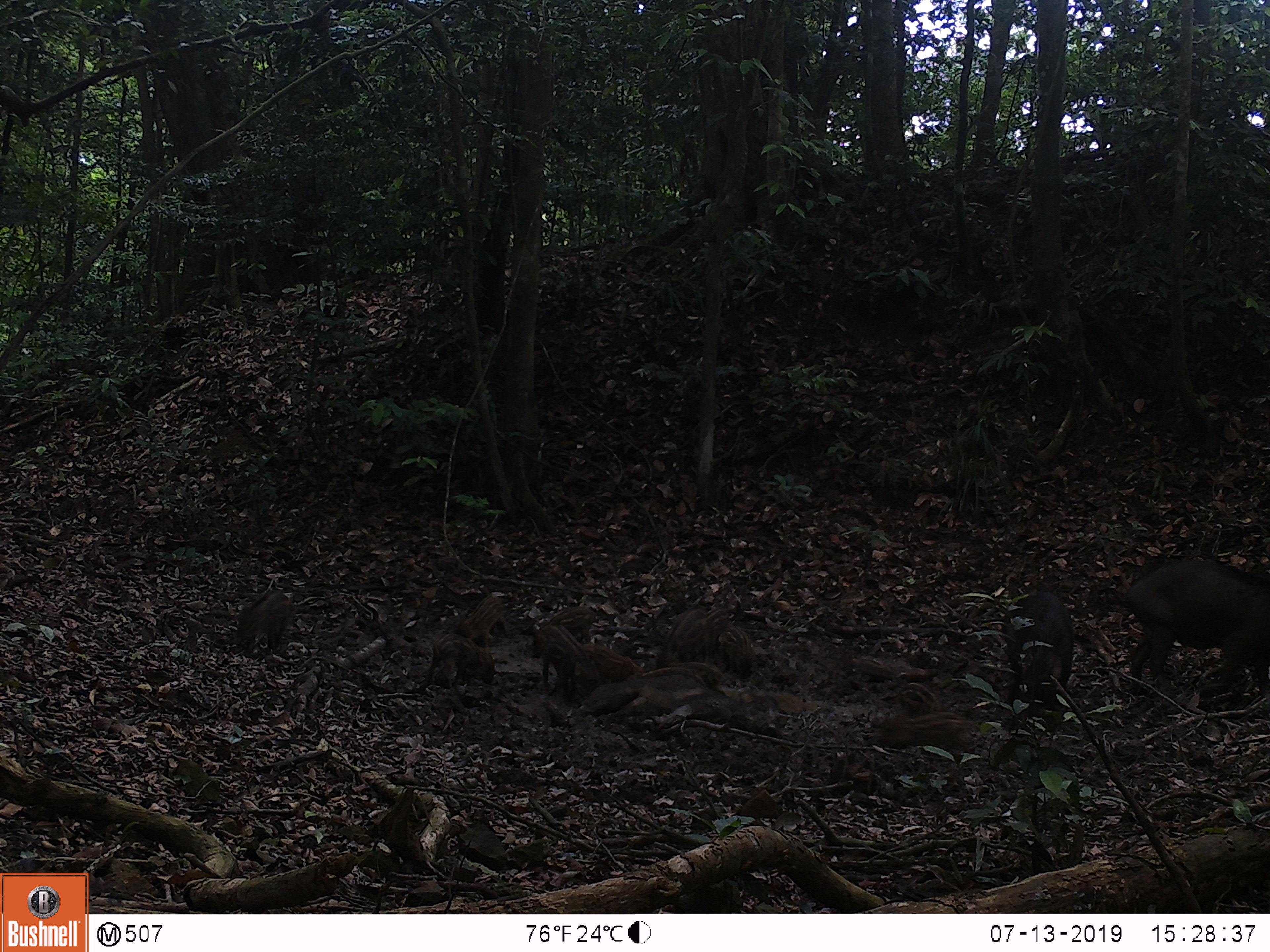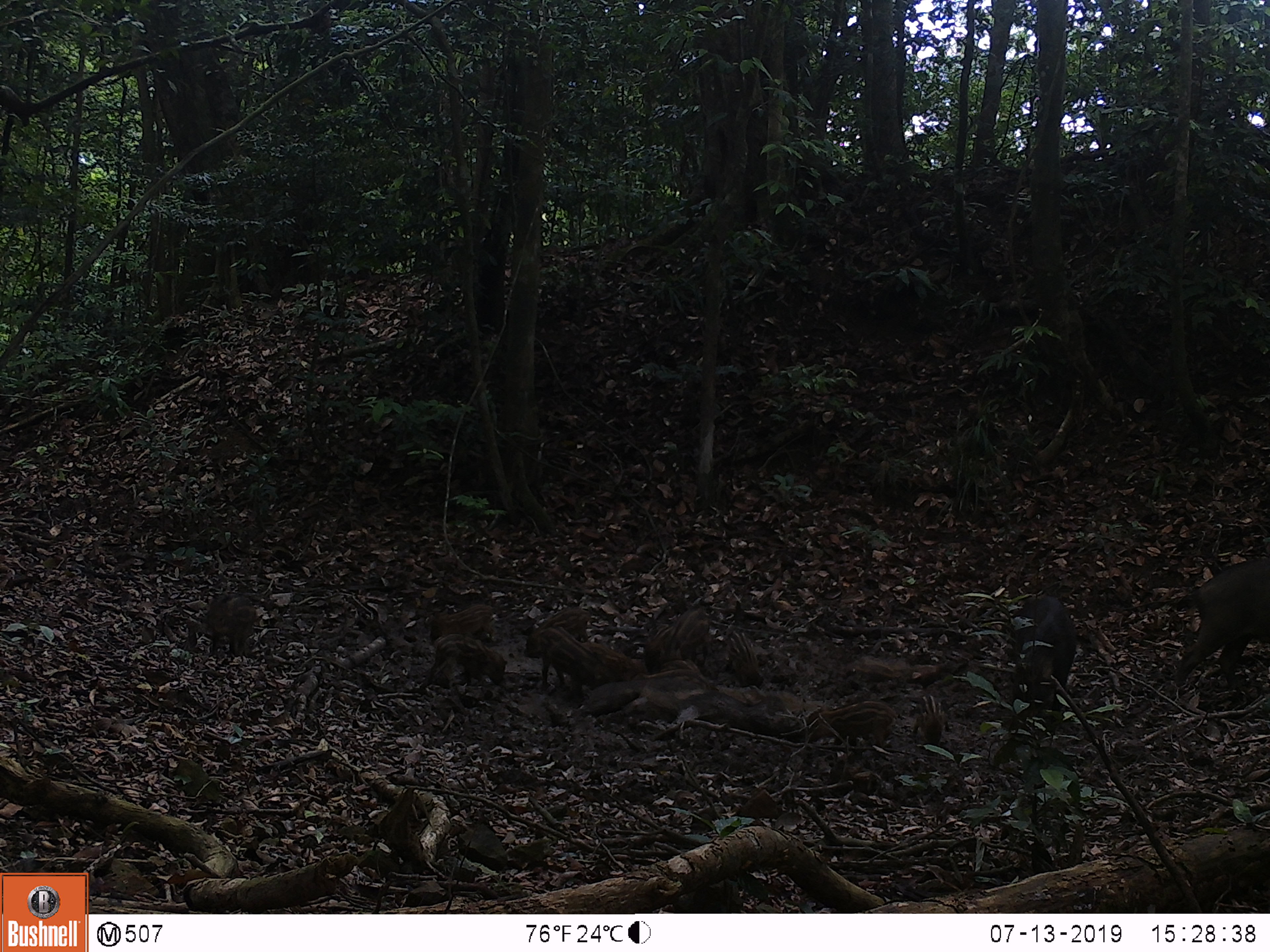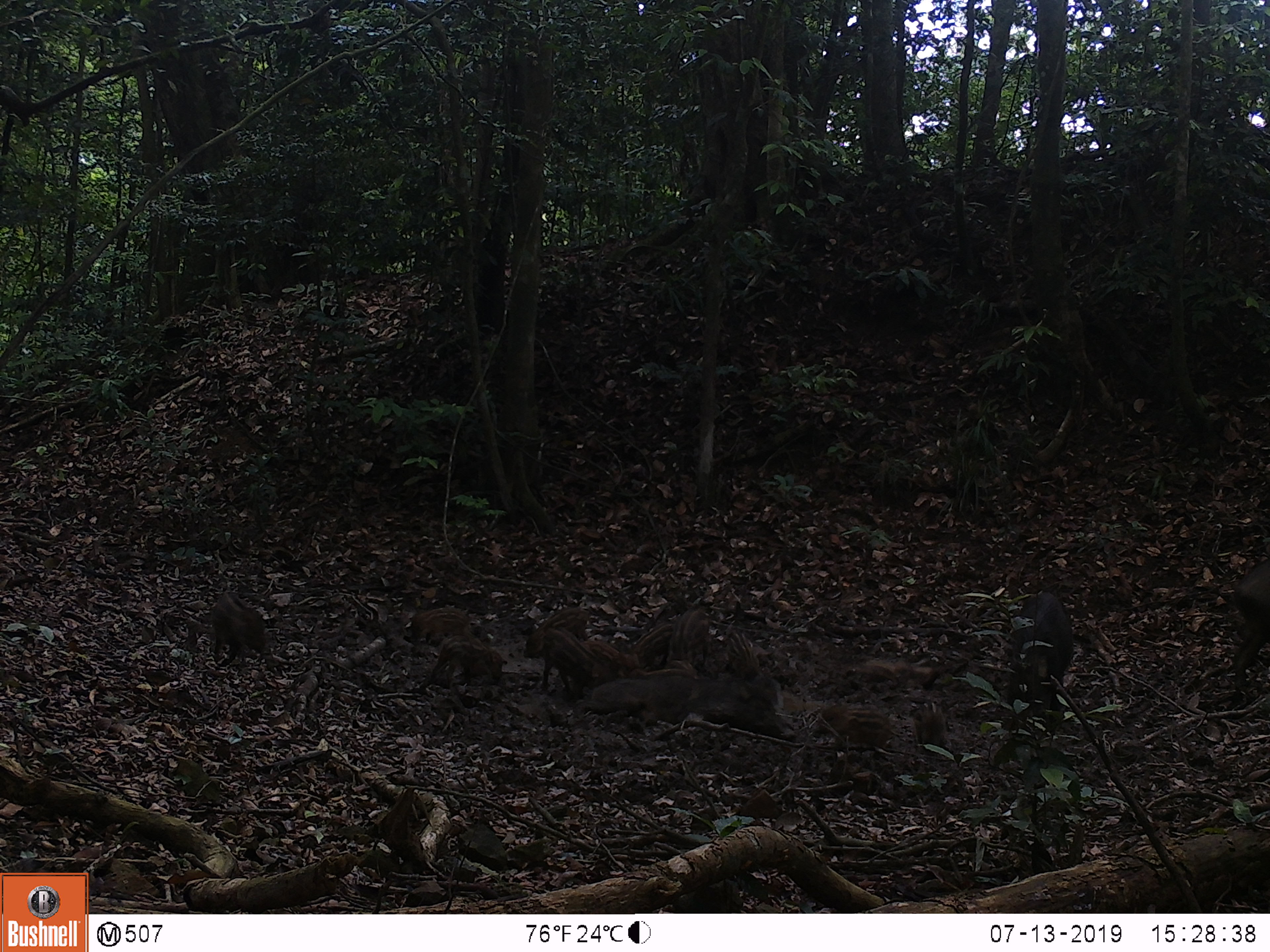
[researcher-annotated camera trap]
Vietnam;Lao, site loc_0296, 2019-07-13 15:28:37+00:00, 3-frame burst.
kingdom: Animalia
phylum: Chordata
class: Mammalia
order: Artiodactyla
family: Suidae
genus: Sus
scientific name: Sus scrofa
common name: eurasian wild pig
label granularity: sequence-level